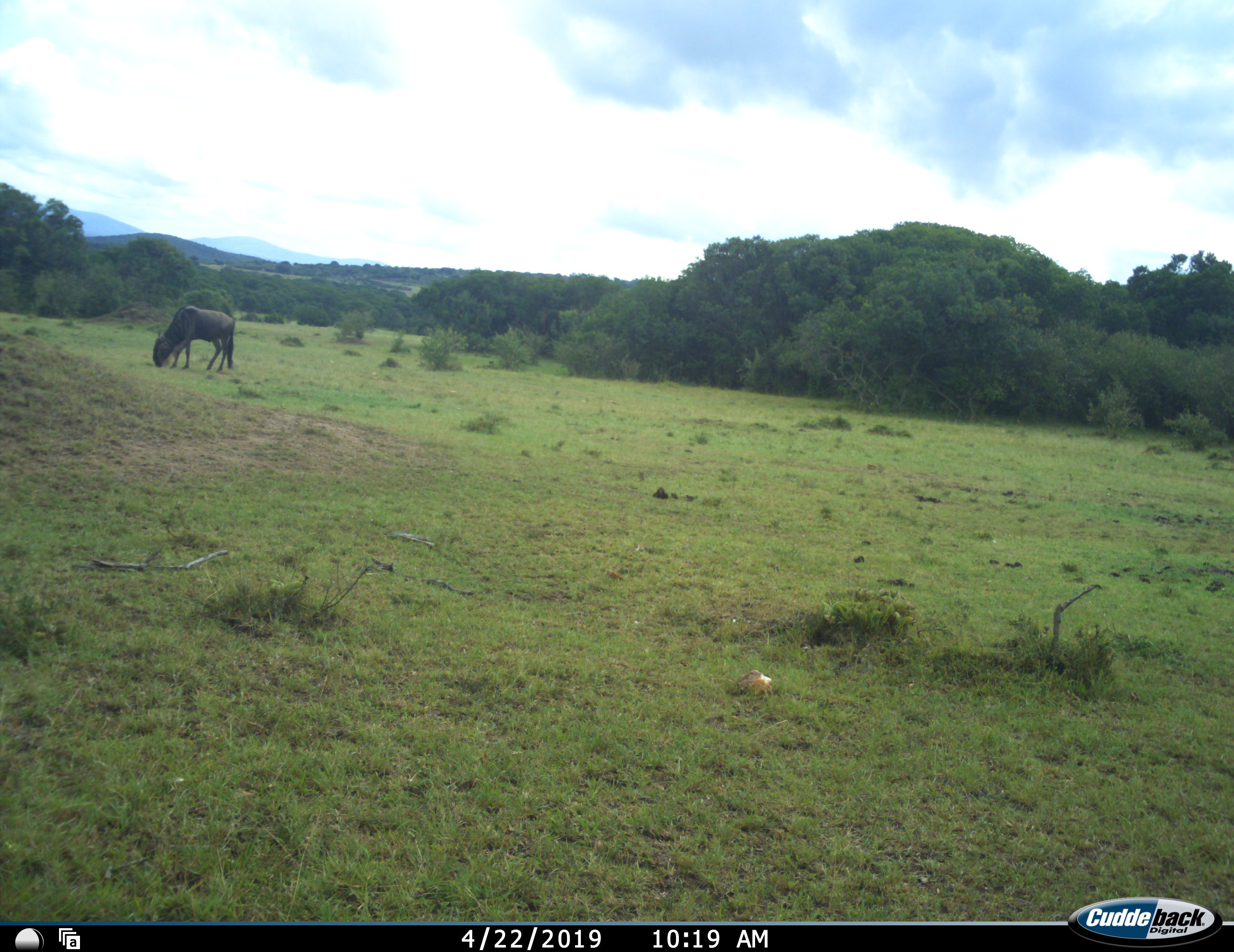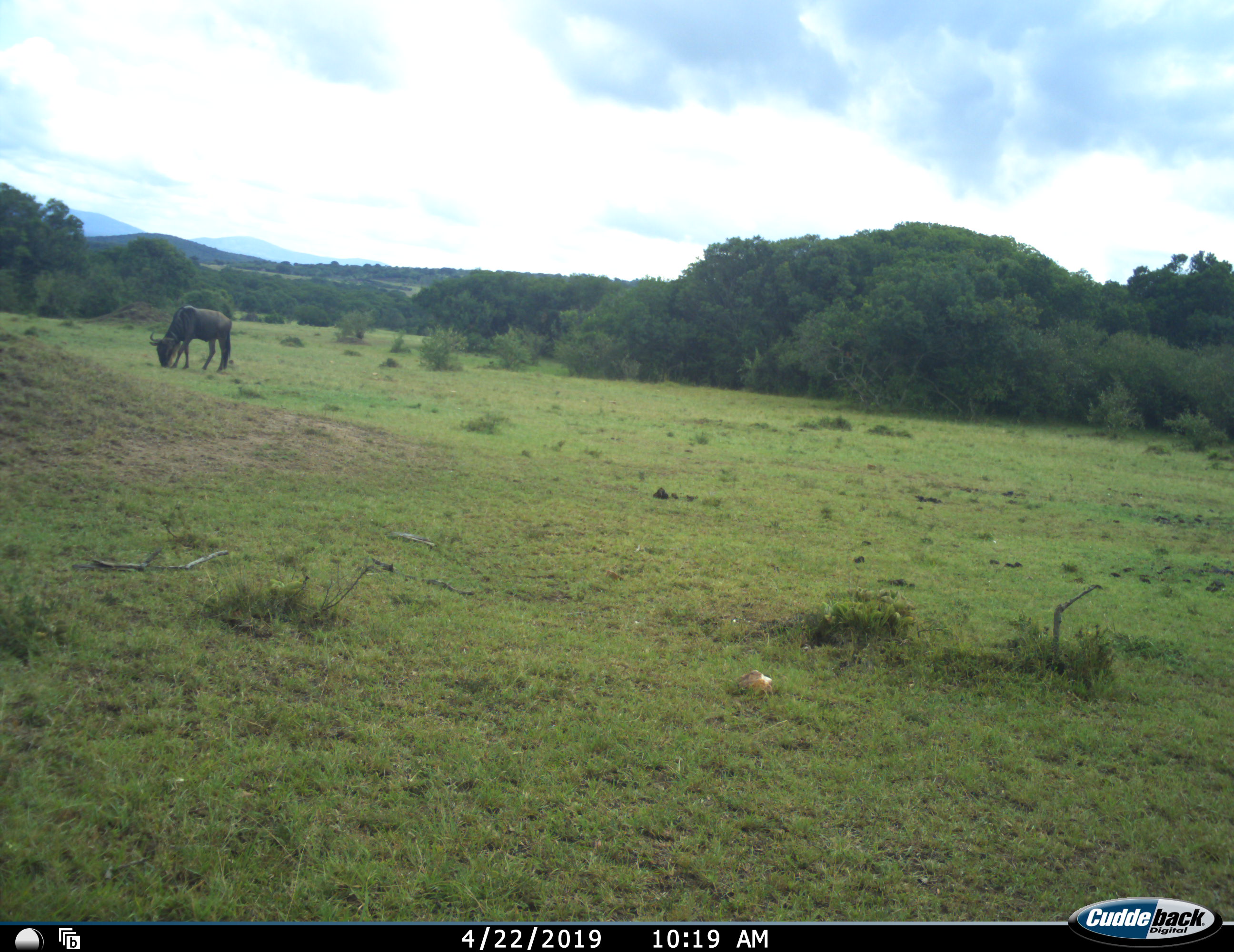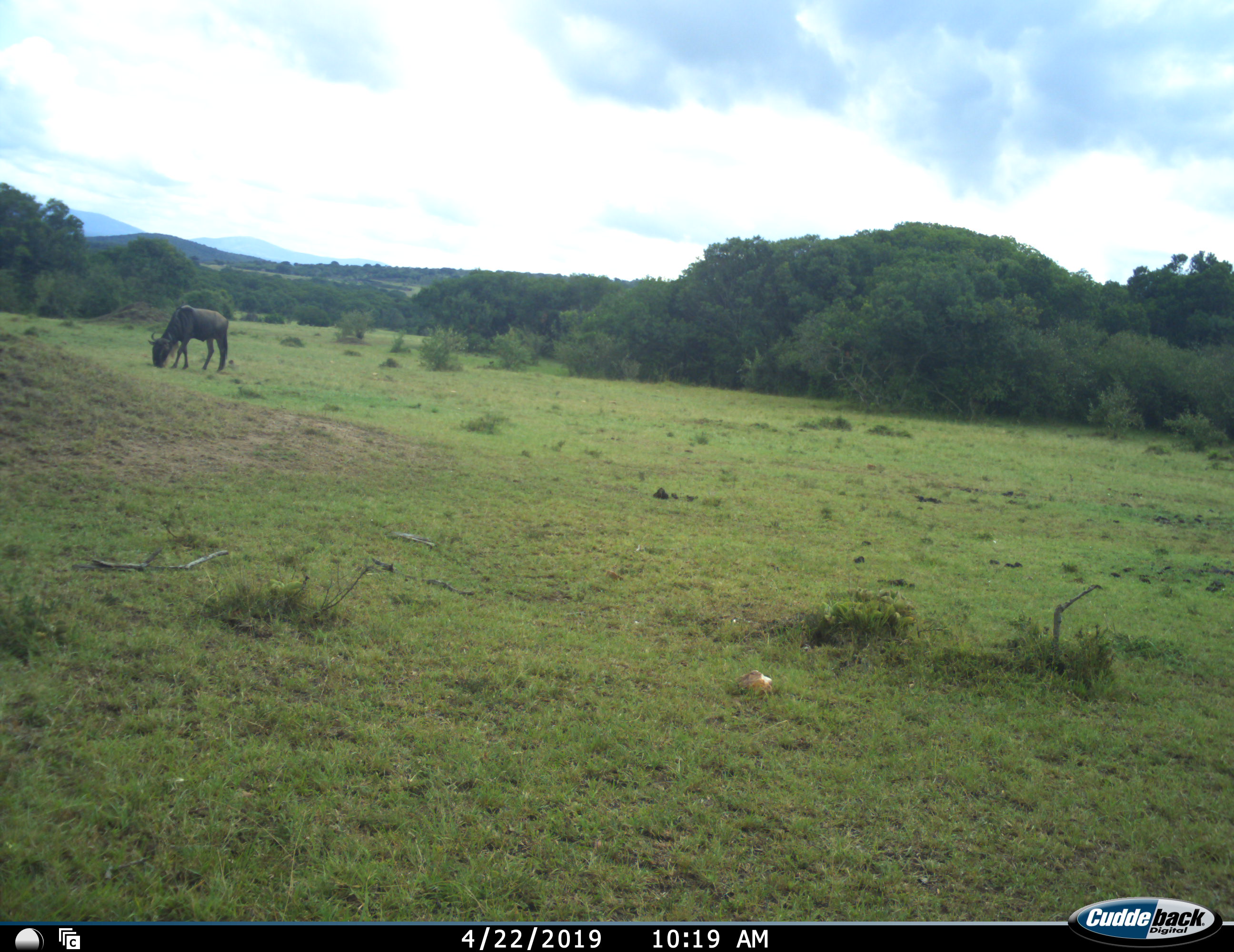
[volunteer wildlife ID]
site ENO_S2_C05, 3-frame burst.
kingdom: Animalia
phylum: Chordata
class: Mammalia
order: Artiodactyla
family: Bovidae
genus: Connochaetes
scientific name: Connochaetes taurinus taurinus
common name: blue wildebeest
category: wildebeestblue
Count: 1.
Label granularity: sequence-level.